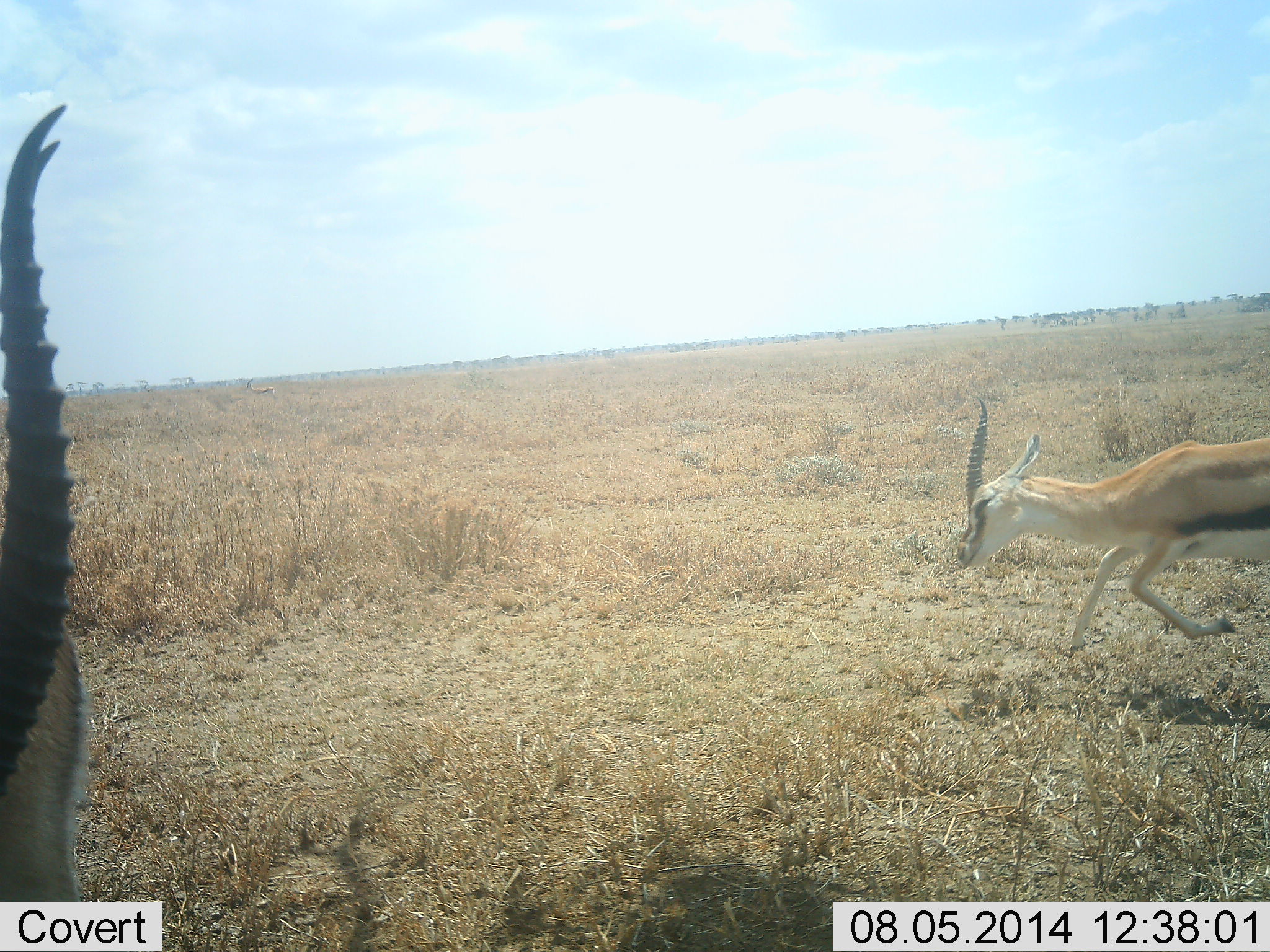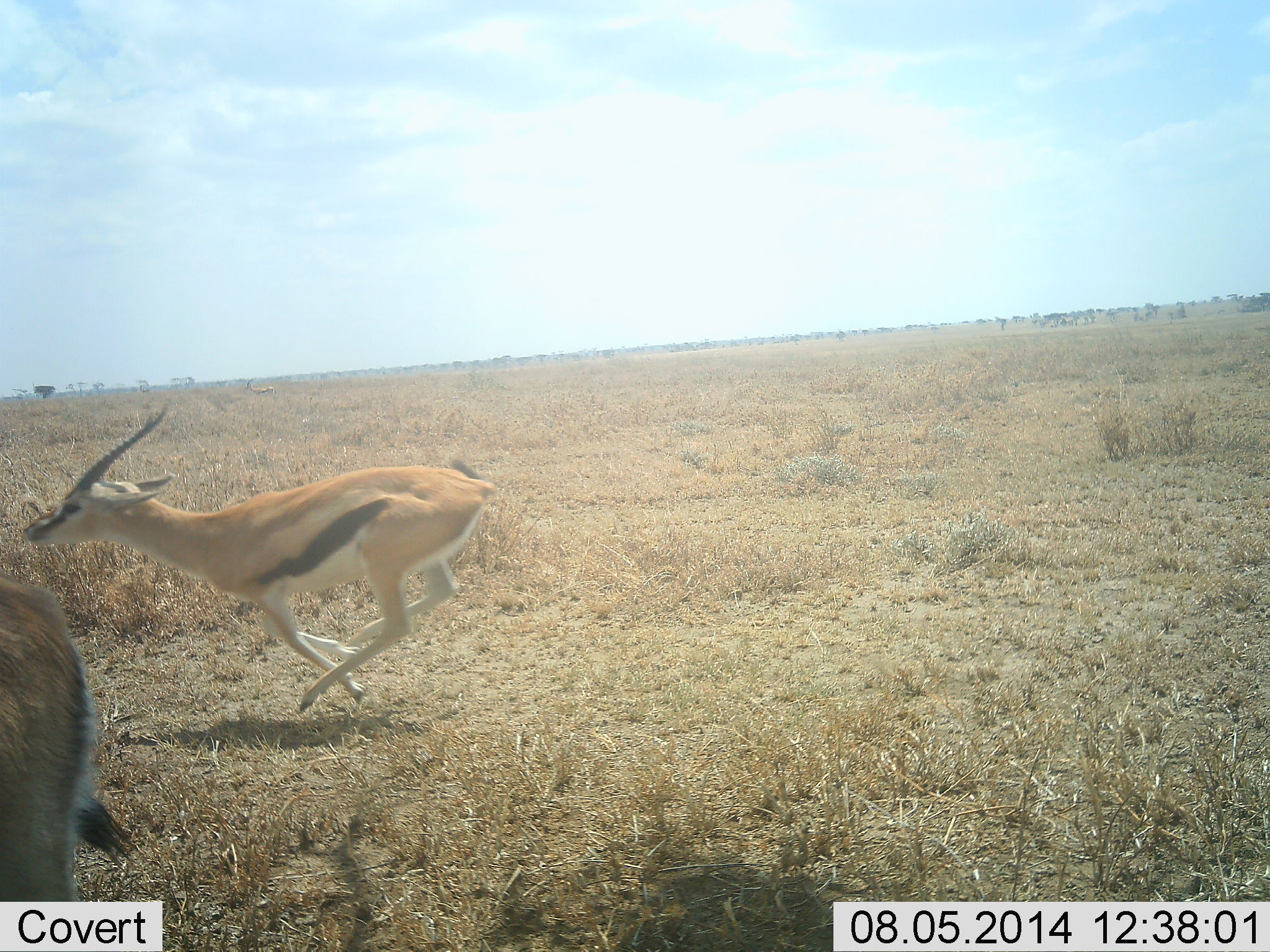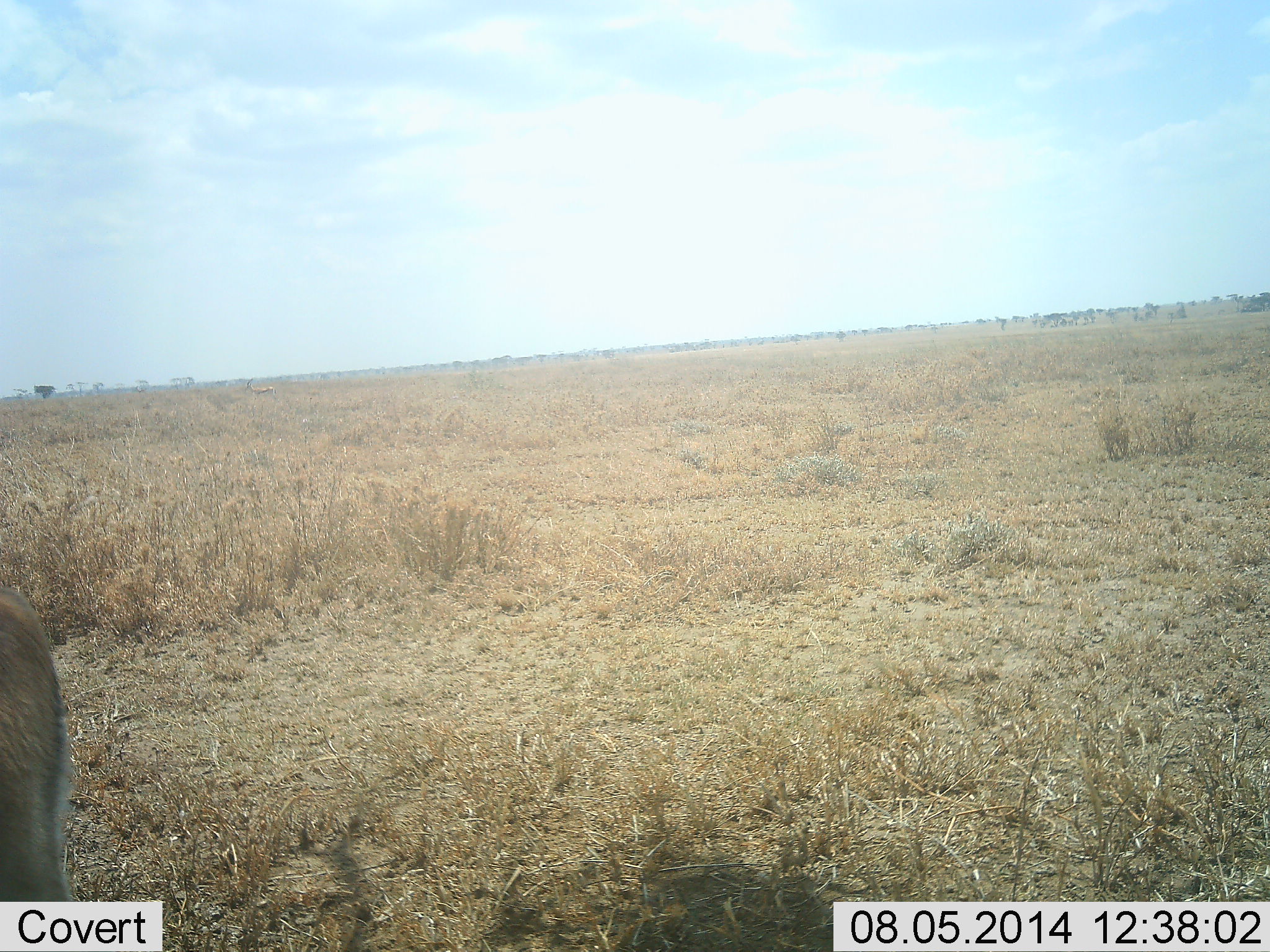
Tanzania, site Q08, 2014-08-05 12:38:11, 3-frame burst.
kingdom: Animalia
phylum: Chordata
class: Mammalia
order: Artiodactyla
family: Bovidae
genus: Eudorcas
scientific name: Eudorcas thomsonii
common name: thomson's gazelle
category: gazellethomsons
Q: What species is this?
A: Gazellethomsons (thomson's gazelle) (Eudorcas thomsonii).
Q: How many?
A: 2.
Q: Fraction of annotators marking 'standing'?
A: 60%.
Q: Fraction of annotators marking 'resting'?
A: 0%.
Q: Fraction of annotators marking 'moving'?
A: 90%.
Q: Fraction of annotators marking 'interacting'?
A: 0%.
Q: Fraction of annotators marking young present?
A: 10%.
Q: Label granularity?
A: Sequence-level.